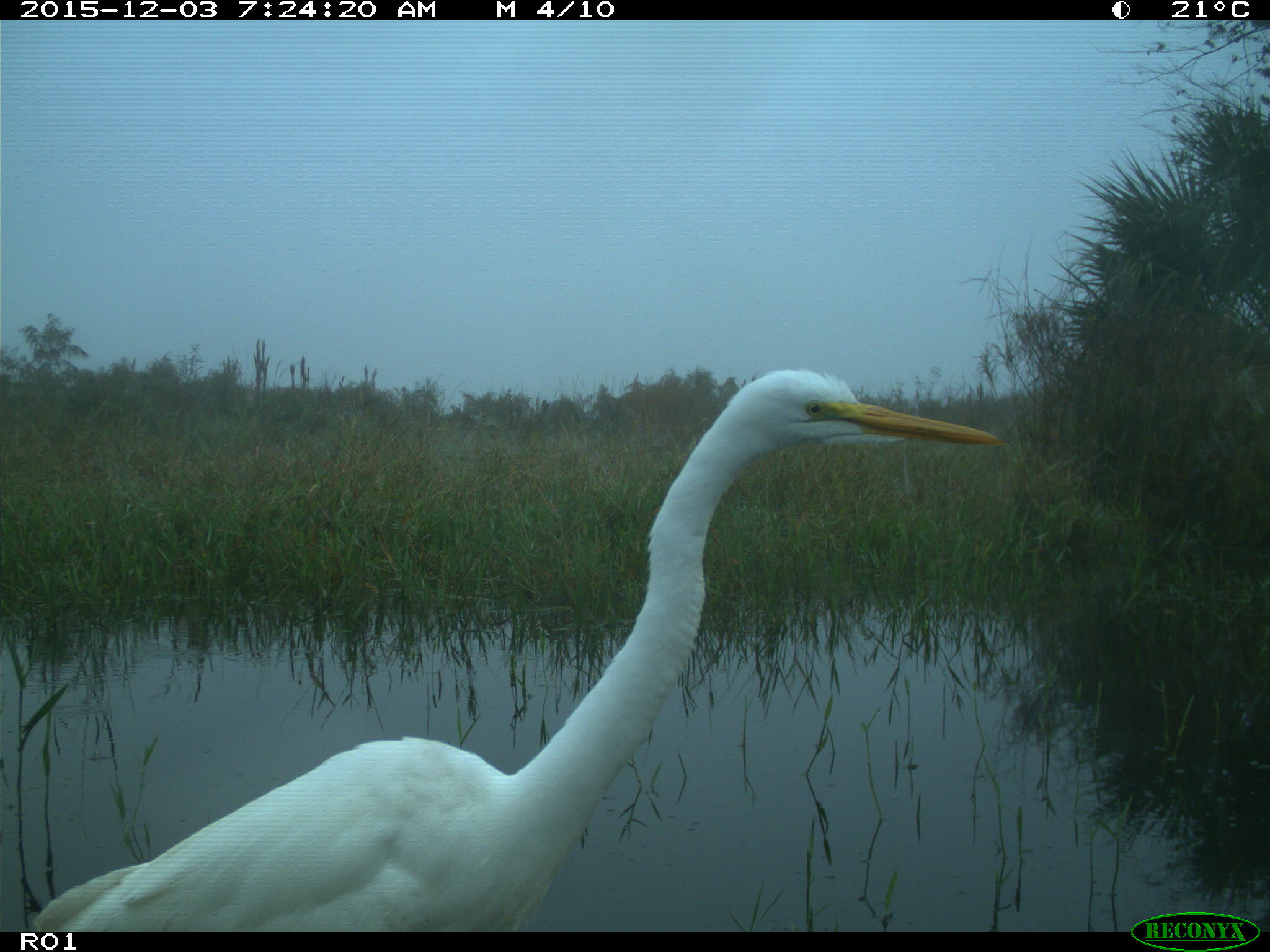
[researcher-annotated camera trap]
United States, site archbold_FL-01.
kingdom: Animalia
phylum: Chordata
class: Aves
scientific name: Aves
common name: birds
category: unidentified bird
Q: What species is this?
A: Unidentified bird (birds) (Aves).